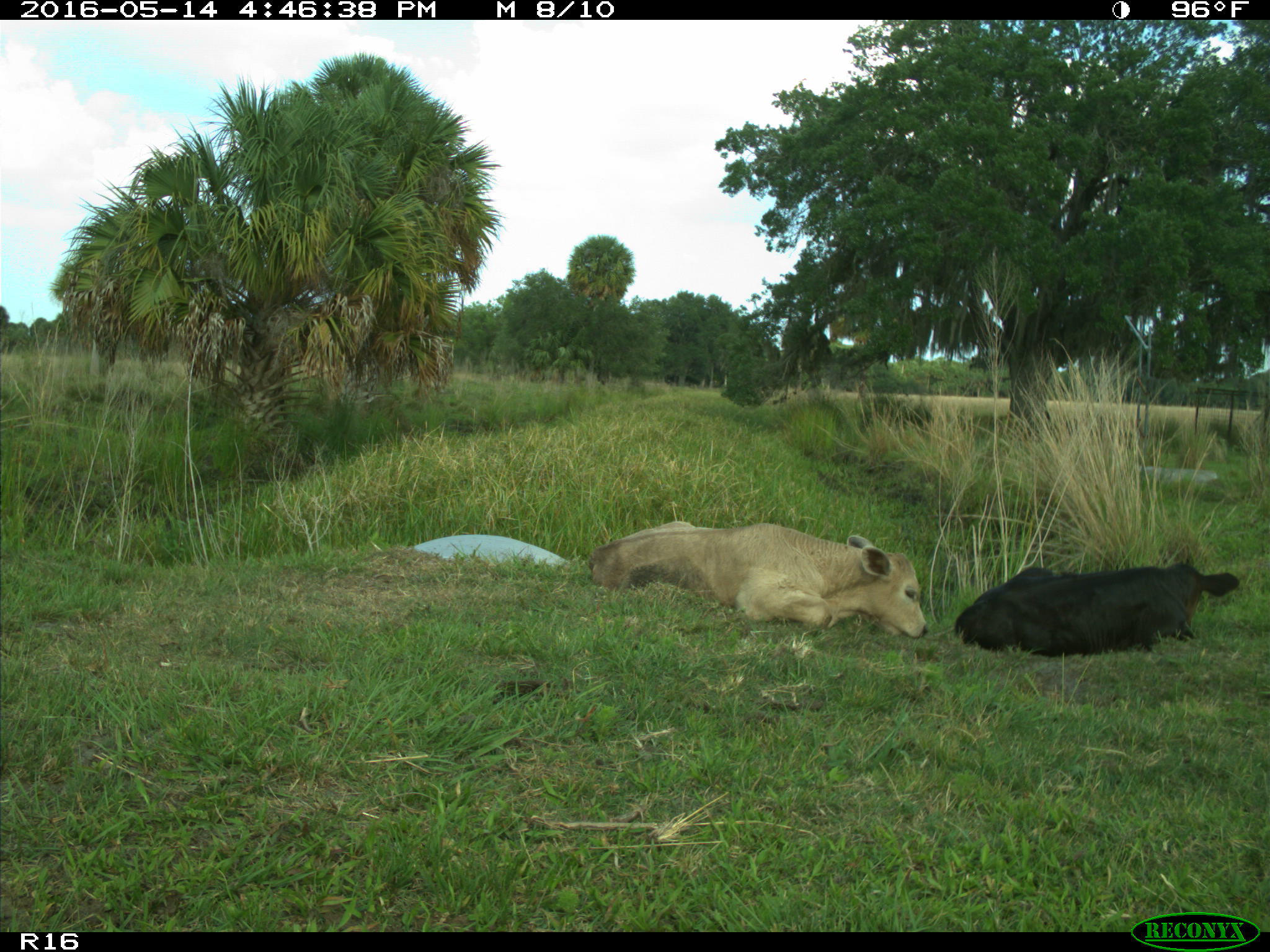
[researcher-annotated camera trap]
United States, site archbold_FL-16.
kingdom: Animalia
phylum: Chordata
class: Mammalia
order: Artiodactyla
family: Bovidae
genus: Bos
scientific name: Bos taurus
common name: domestic cow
Bos taurus (domestic cow).